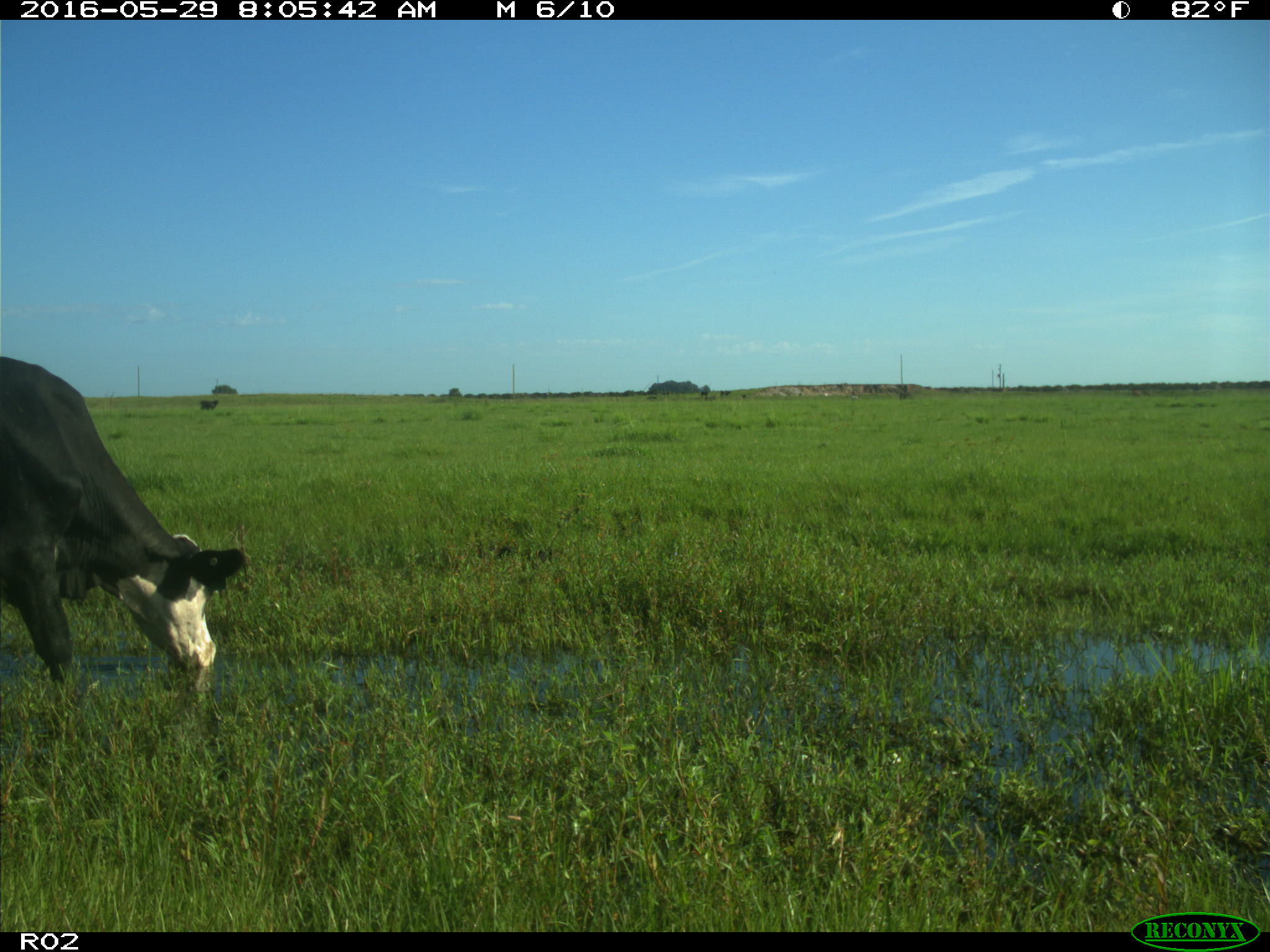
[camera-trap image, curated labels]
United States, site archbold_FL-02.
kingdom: Animalia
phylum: Chordata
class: Mammalia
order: Artiodactyla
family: Bovidae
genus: Bos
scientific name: Bos taurus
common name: domestic cow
Bos taurus (domestic cow).